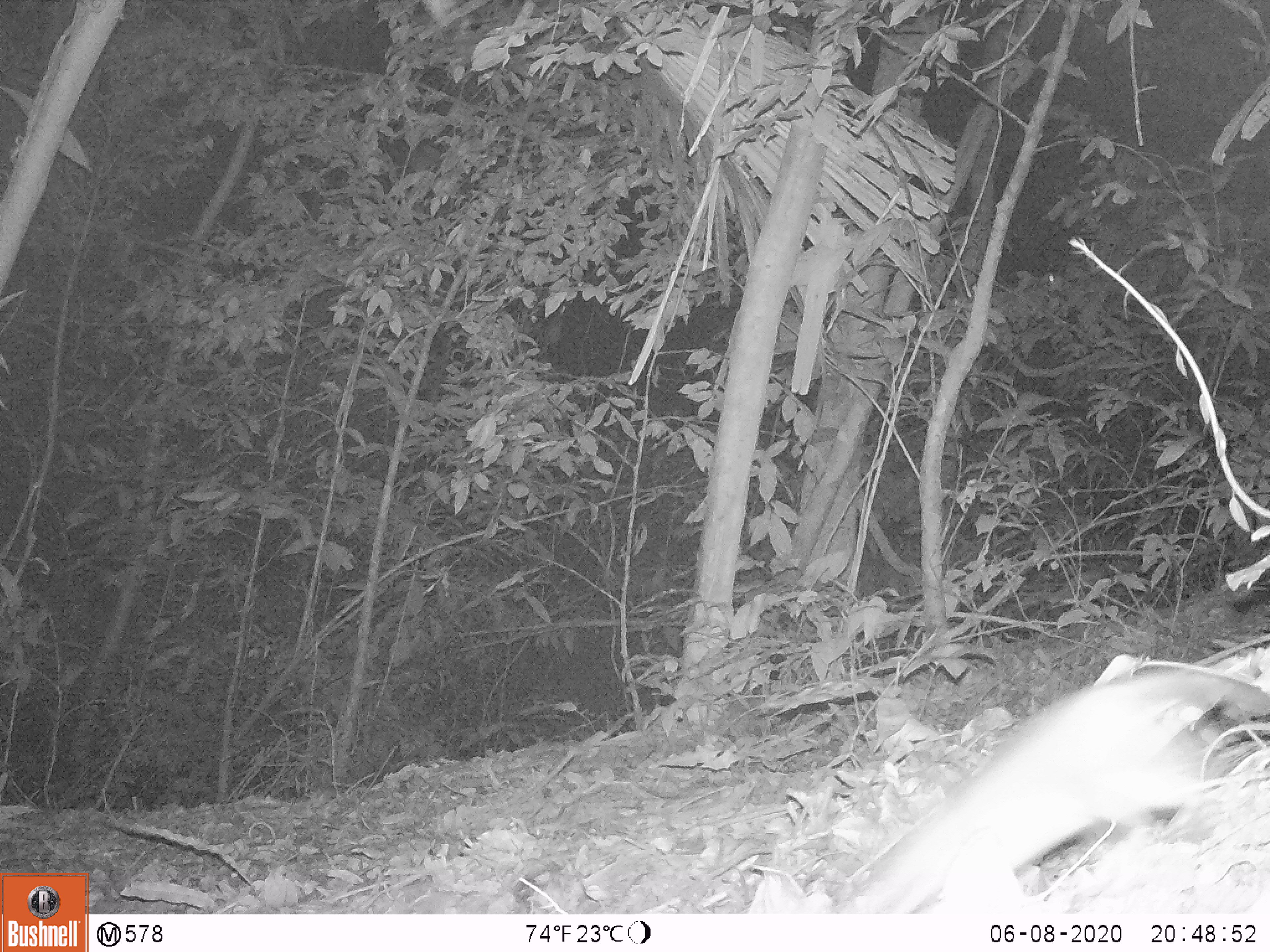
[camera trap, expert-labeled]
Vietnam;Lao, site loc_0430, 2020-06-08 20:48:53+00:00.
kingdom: Animalia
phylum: Chordata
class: Mammalia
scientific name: Mammalia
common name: mammal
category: unidentified small mammal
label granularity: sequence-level